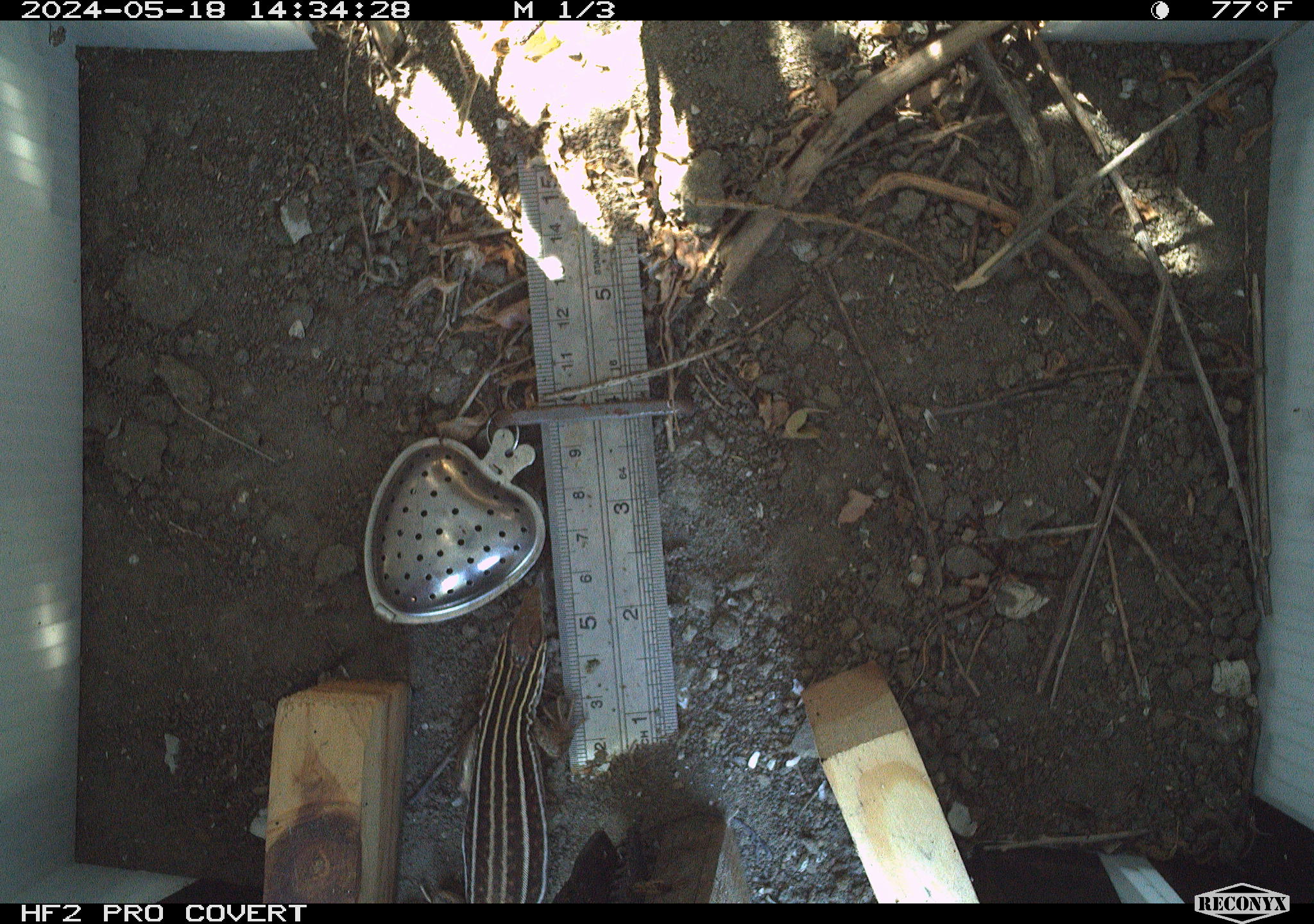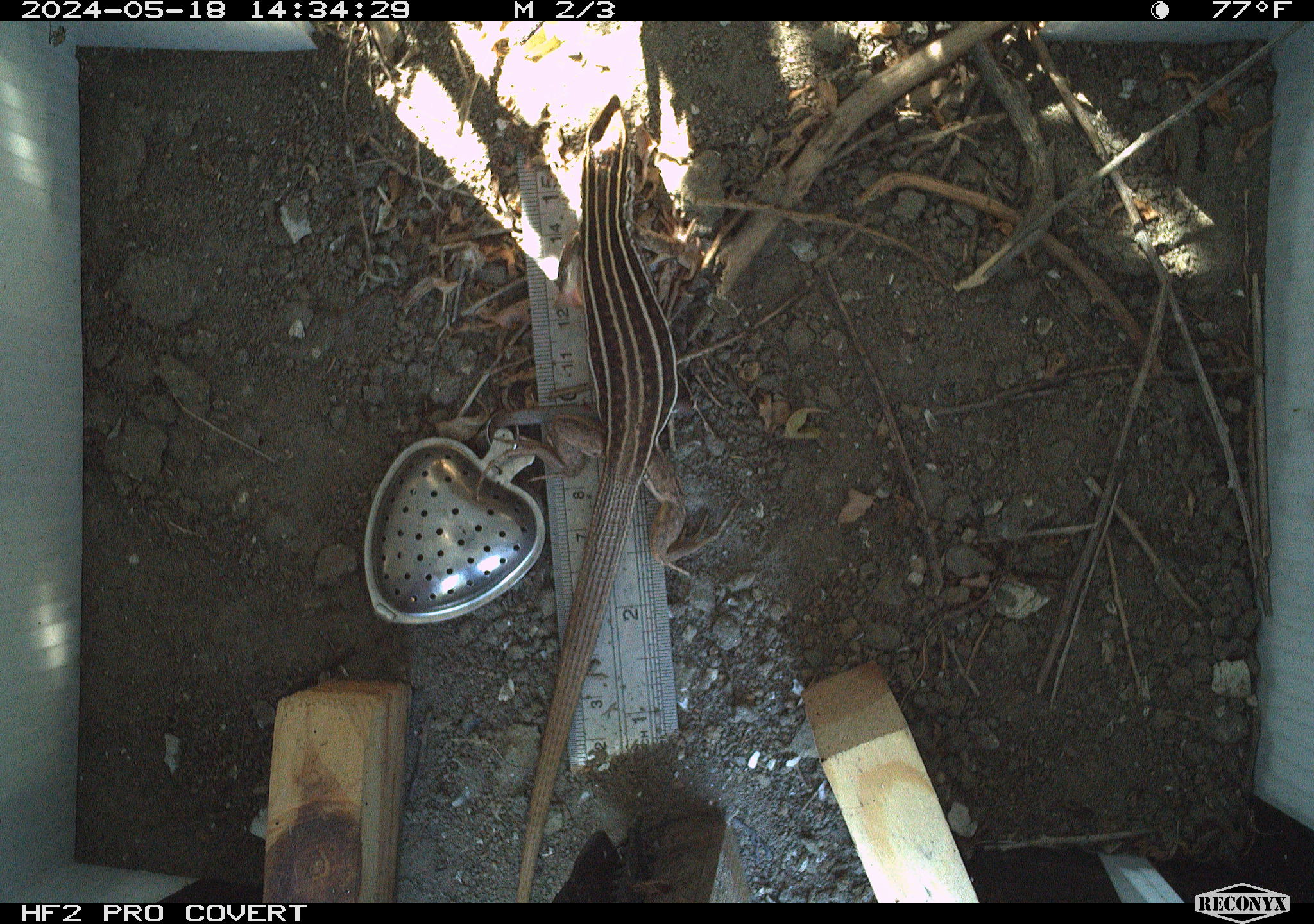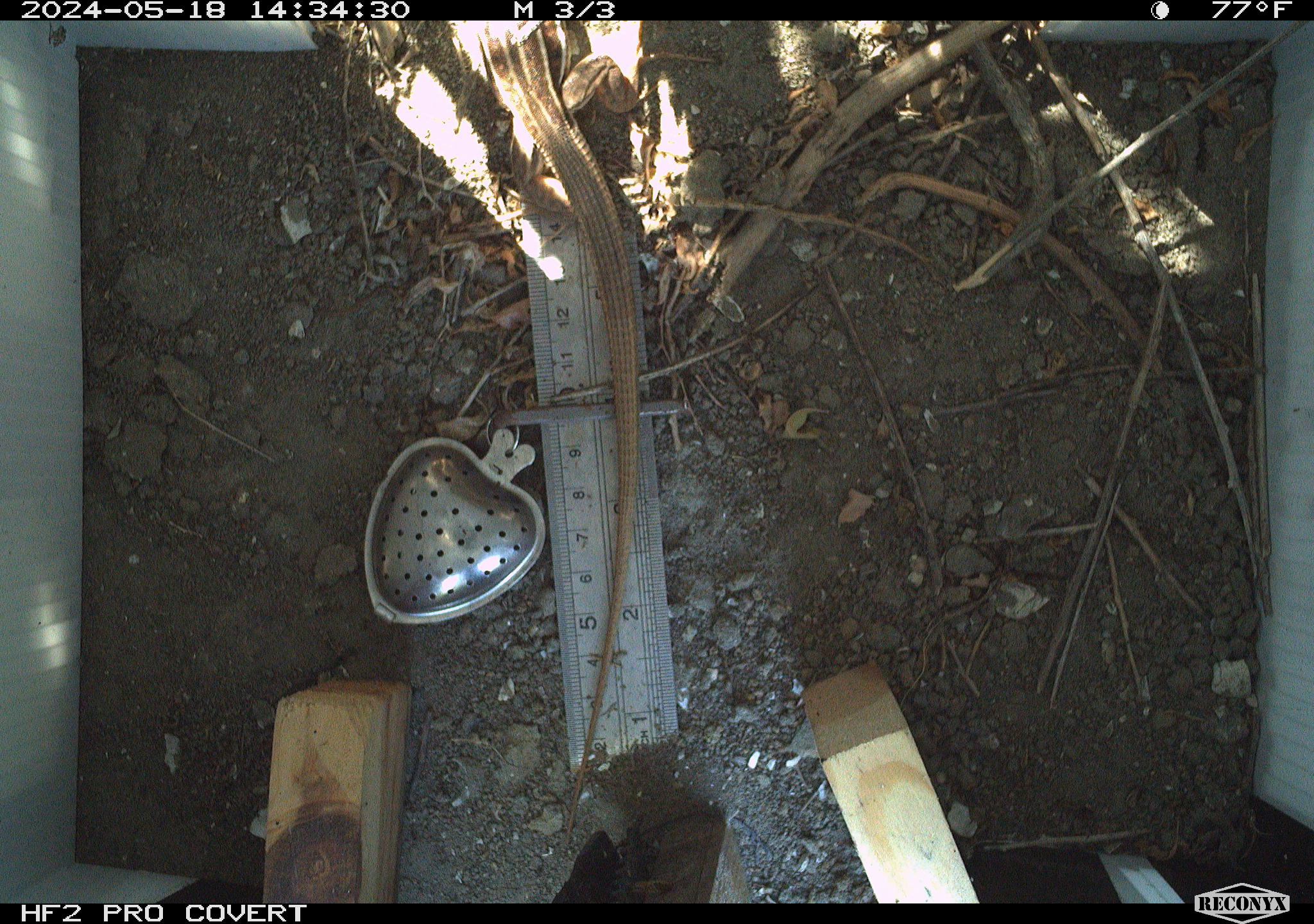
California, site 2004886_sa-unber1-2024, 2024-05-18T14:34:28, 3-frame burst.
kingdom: Animalia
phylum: Chordata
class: Reptilia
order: Squamata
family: Teiidae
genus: Aspidoscelis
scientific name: Aspidoscelis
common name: whiptail lizards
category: aspidoscelis species